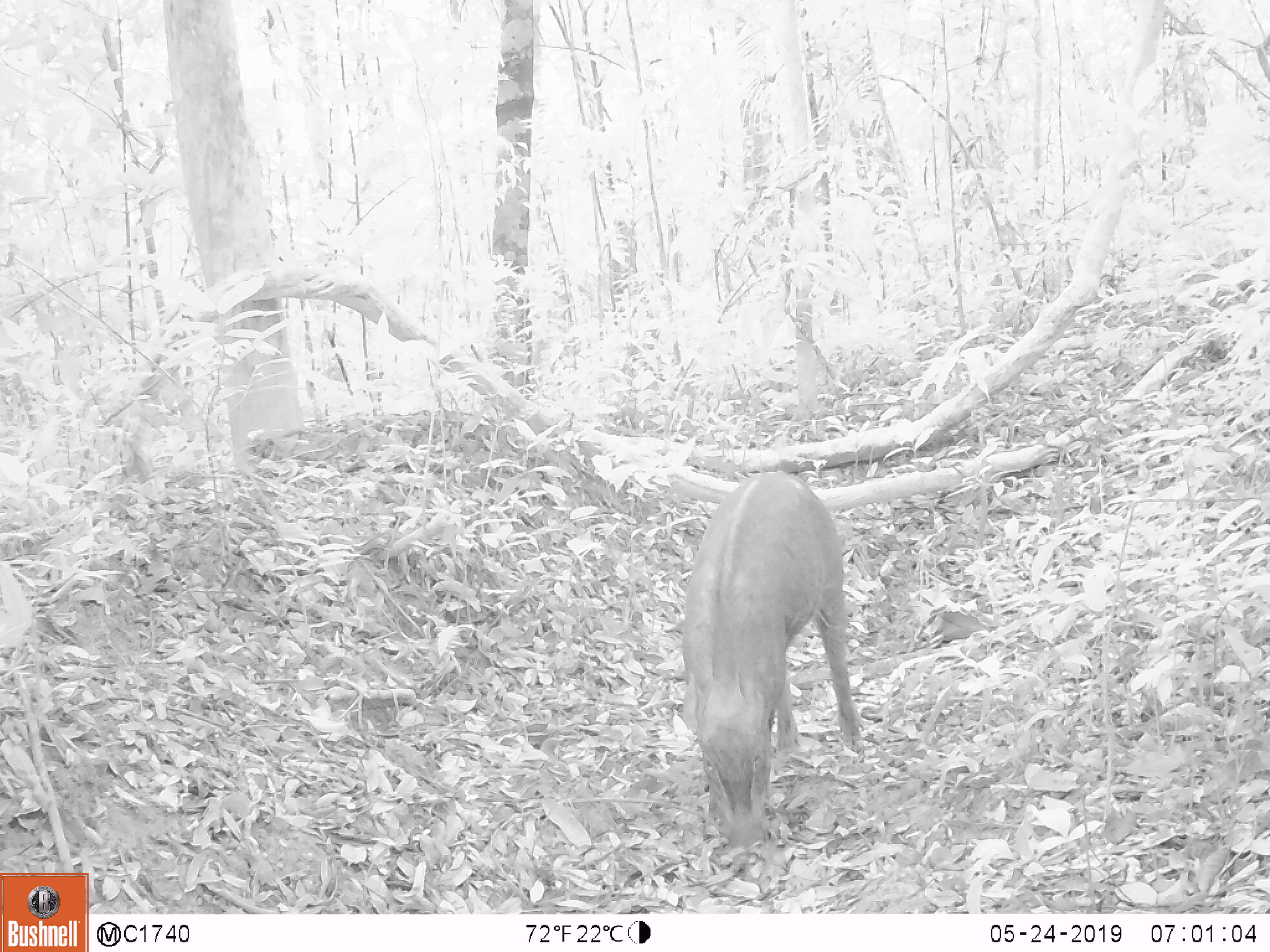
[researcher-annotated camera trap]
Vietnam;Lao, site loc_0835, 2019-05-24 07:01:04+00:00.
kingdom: Animalia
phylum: Chordata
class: Mammalia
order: Artiodactyla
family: Suidae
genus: Sus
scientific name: Sus scrofa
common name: eurasian wild pig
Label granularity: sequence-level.